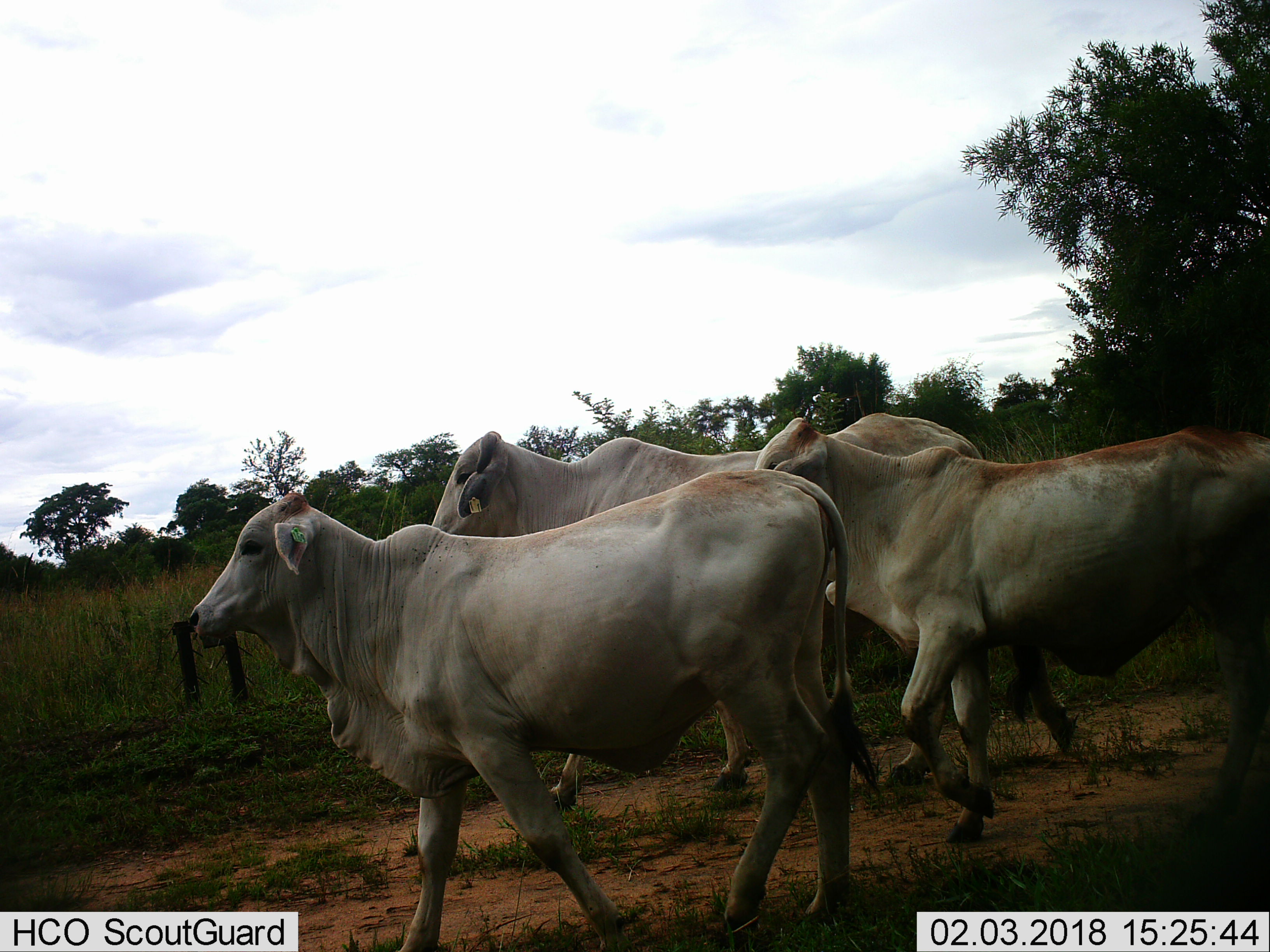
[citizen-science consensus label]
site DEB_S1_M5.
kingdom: Animalia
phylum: Chordata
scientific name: Vertebrata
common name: domestic animal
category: domesticanimal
Domesticanimal (domestic animal) (Vertebrata), count 3. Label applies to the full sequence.